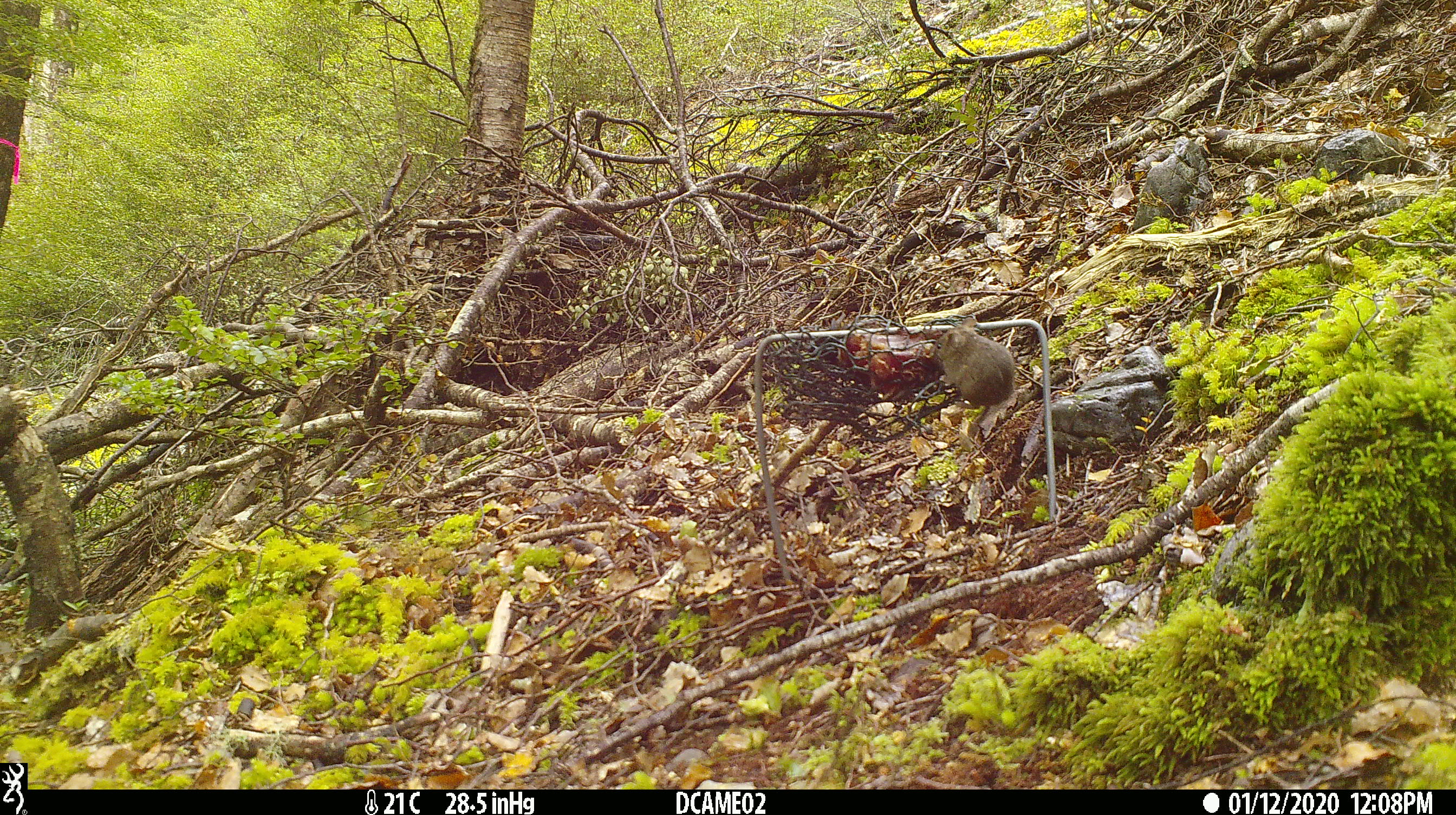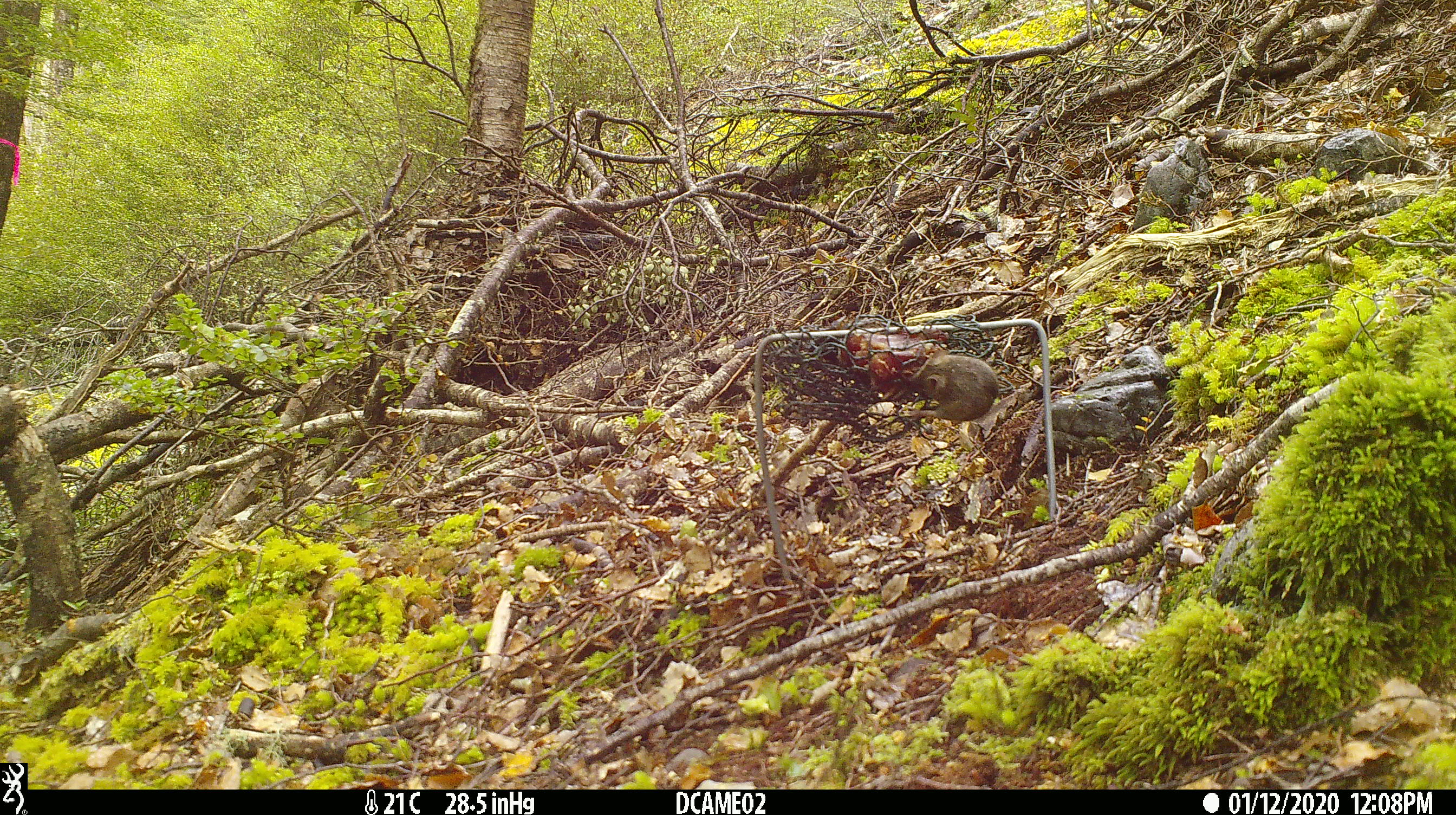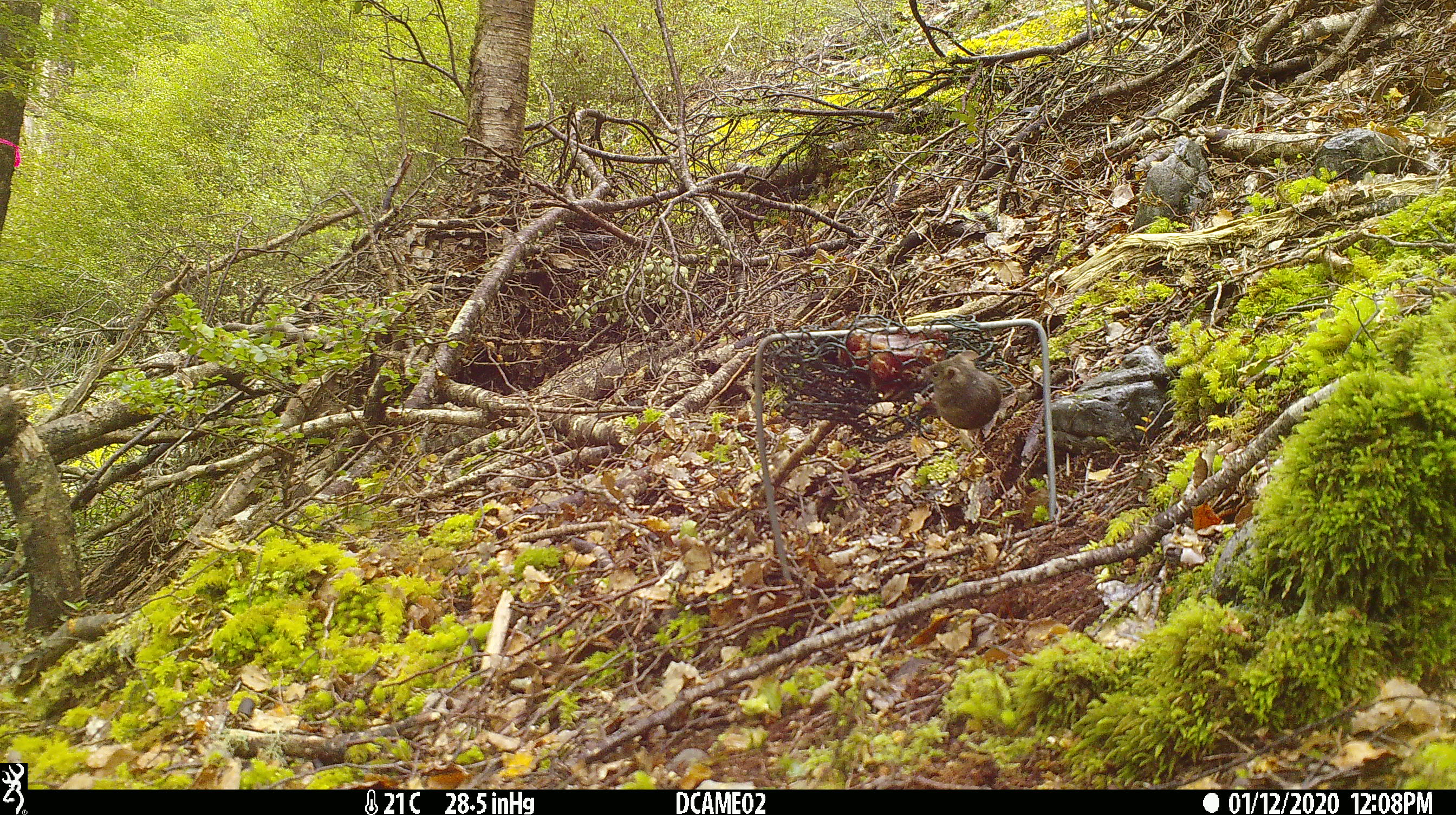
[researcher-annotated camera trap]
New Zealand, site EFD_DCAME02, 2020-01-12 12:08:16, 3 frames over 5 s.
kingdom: Animalia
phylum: Chordata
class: Mammalia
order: Rodentia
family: Muridae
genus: Mus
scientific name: Mus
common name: mouse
Mouse (Mus).